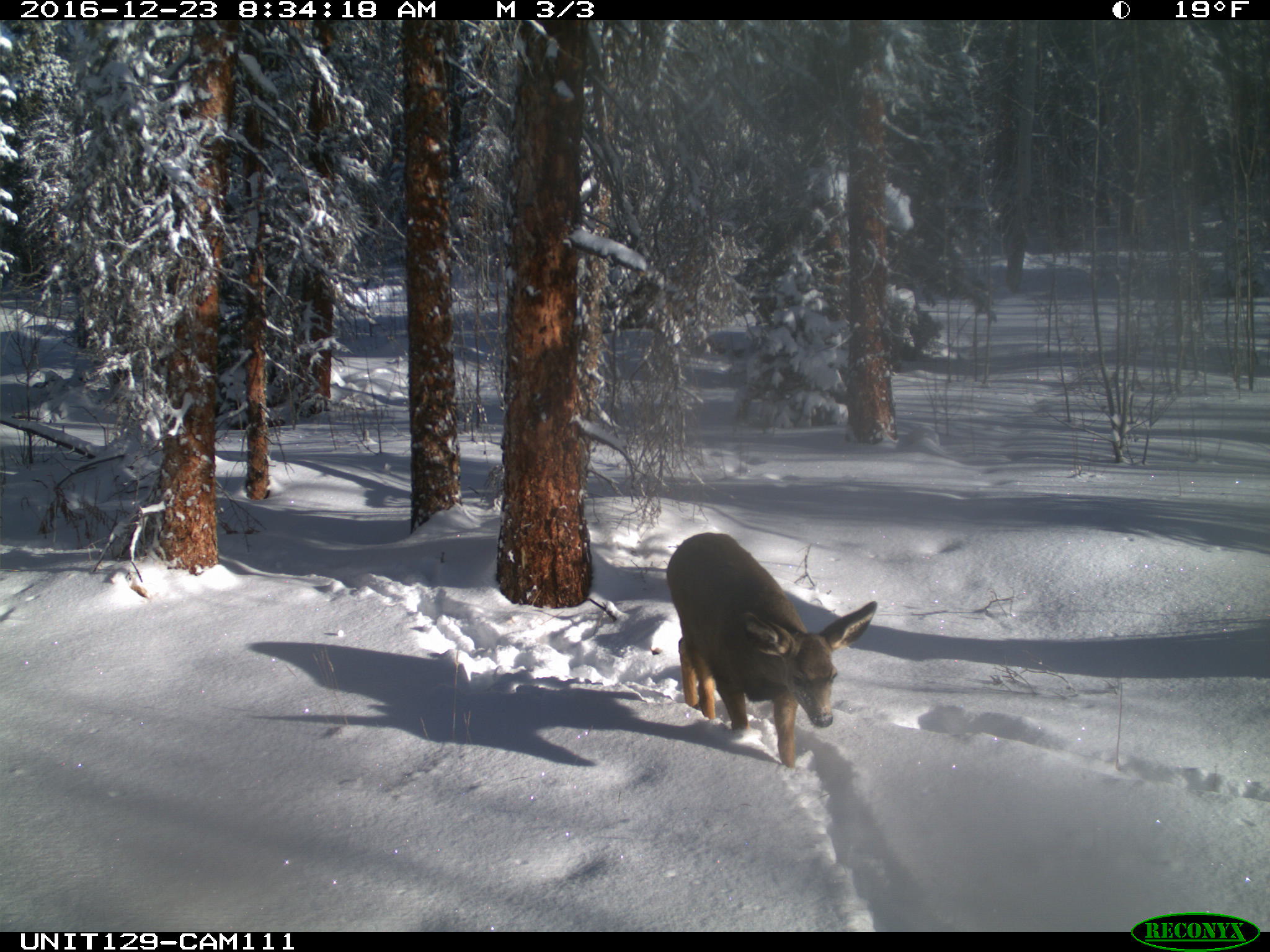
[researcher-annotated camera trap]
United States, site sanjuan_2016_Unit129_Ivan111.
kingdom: Animalia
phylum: Chordata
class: Mammalia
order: Artiodactyla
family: Cervidae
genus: Odocoileus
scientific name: Odocoileus hemionus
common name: mule deer